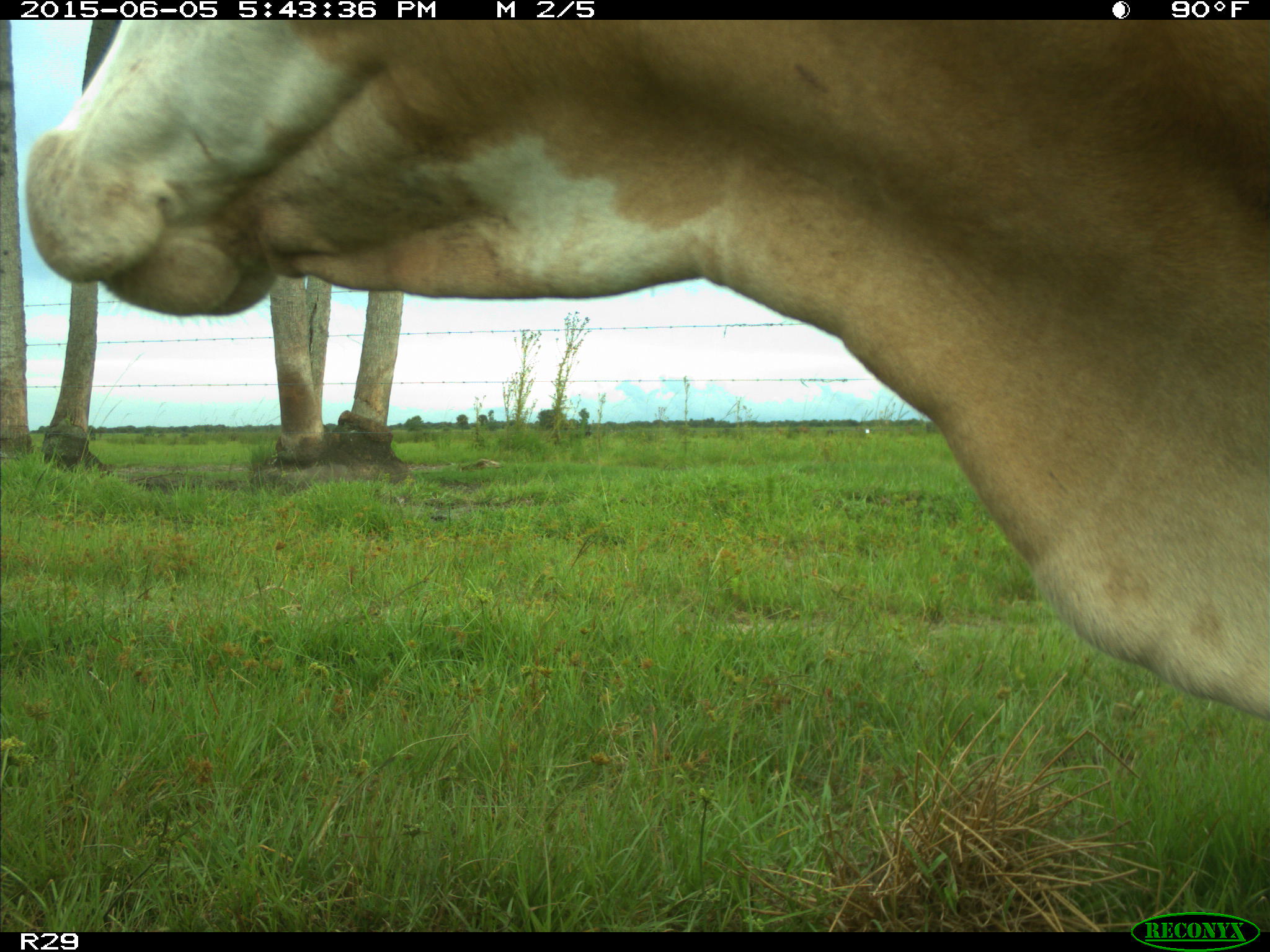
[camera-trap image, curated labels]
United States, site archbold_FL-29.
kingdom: Animalia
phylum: Chordata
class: Mammalia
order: Artiodactyla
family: Bovidae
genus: Bos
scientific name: Bos taurus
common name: domestic cow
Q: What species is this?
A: Bos taurus (domestic cow).